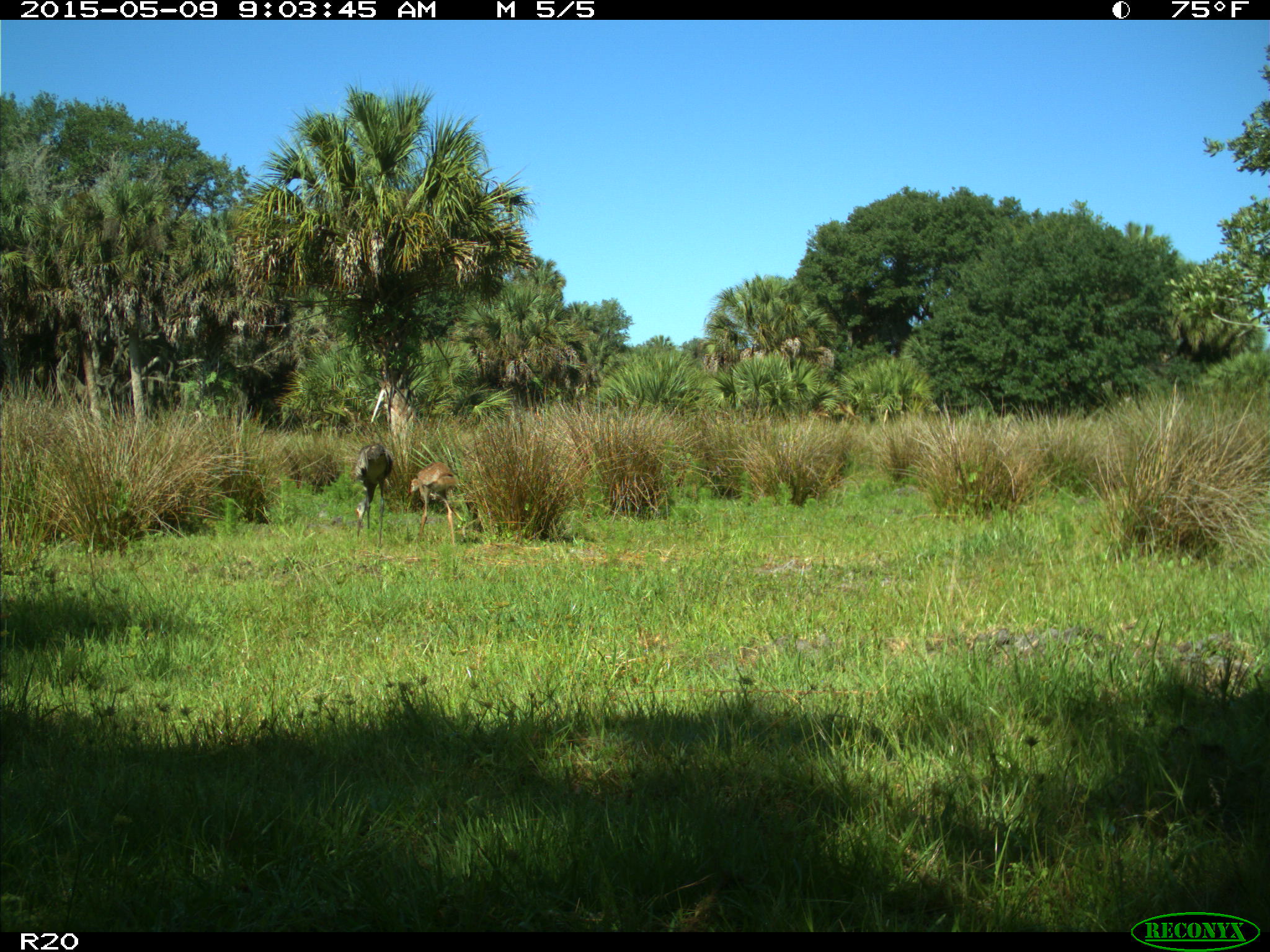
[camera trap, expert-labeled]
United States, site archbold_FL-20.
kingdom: Animalia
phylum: Chordata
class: Aves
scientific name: Aves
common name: birds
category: unidentified bird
Unidentified bird (birds) (Aves).